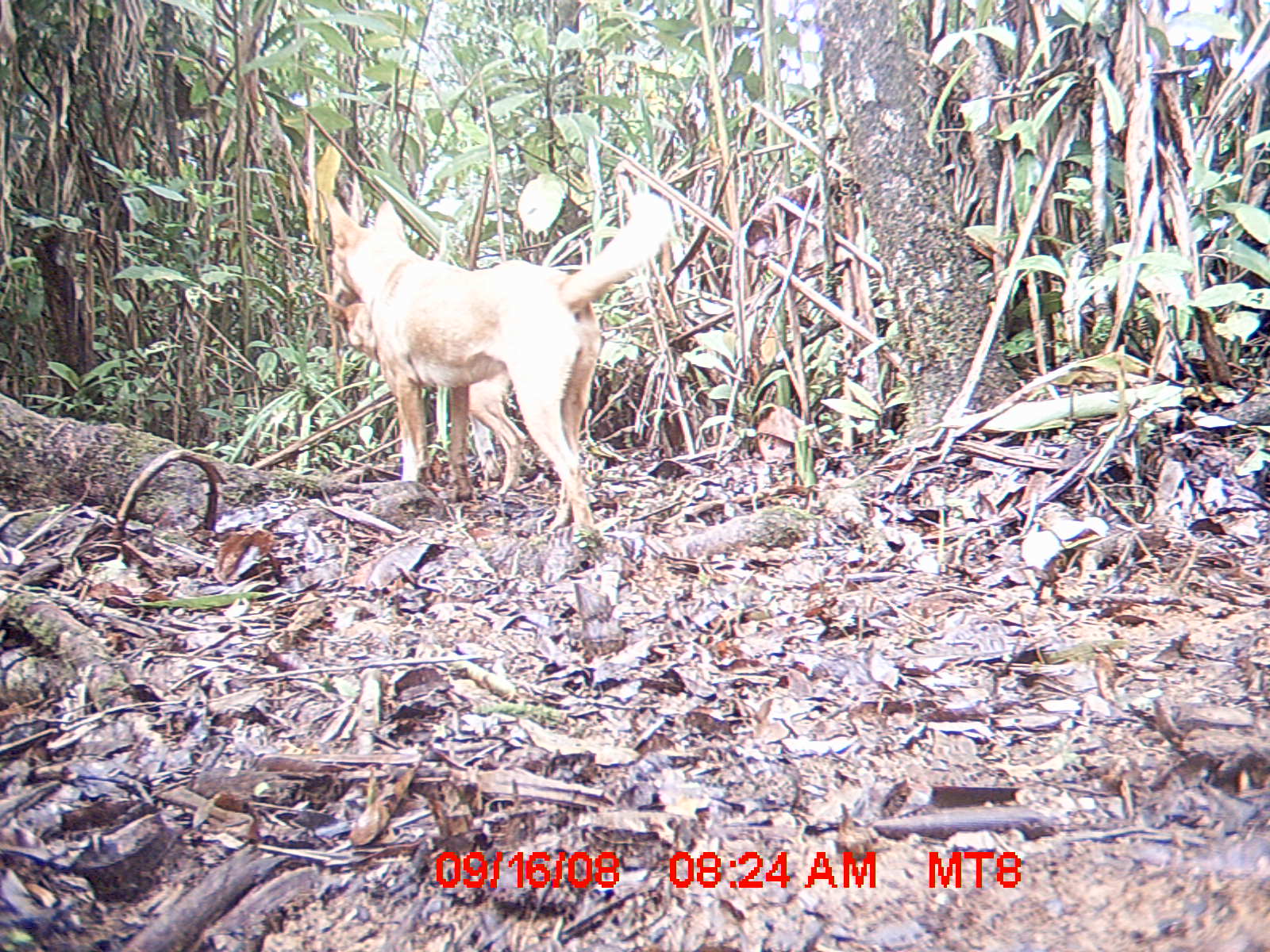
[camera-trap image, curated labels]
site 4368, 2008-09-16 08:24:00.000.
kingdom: Animalia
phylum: Chordata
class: Mammalia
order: Carnivora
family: Canidae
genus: Canis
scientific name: Canis familiaris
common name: domestic dog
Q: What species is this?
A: Canis familiaris (domestic dog).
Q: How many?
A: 2.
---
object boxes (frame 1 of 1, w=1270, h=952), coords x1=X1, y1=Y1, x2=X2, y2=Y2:
canis familiaris: x1=324, y1=194, x2=683, y2=536; x1=341, y1=302, x2=527, y2=494